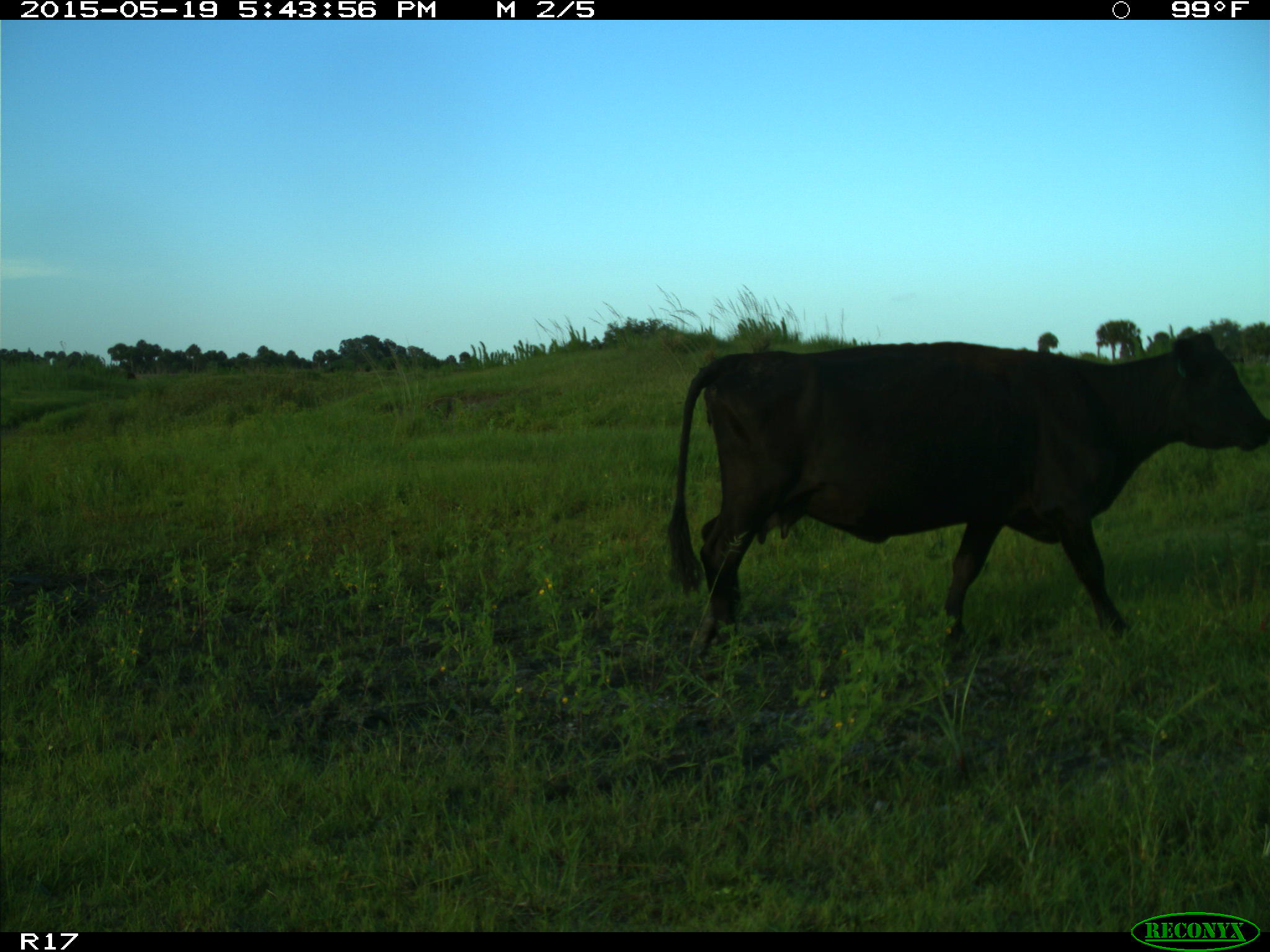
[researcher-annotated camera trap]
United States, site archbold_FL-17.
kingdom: Animalia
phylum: Chordata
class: Mammalia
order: Artiodactyla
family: Bovidae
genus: Bos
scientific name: Bos taurus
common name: domestic cow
Bos taurus (domestic cow).